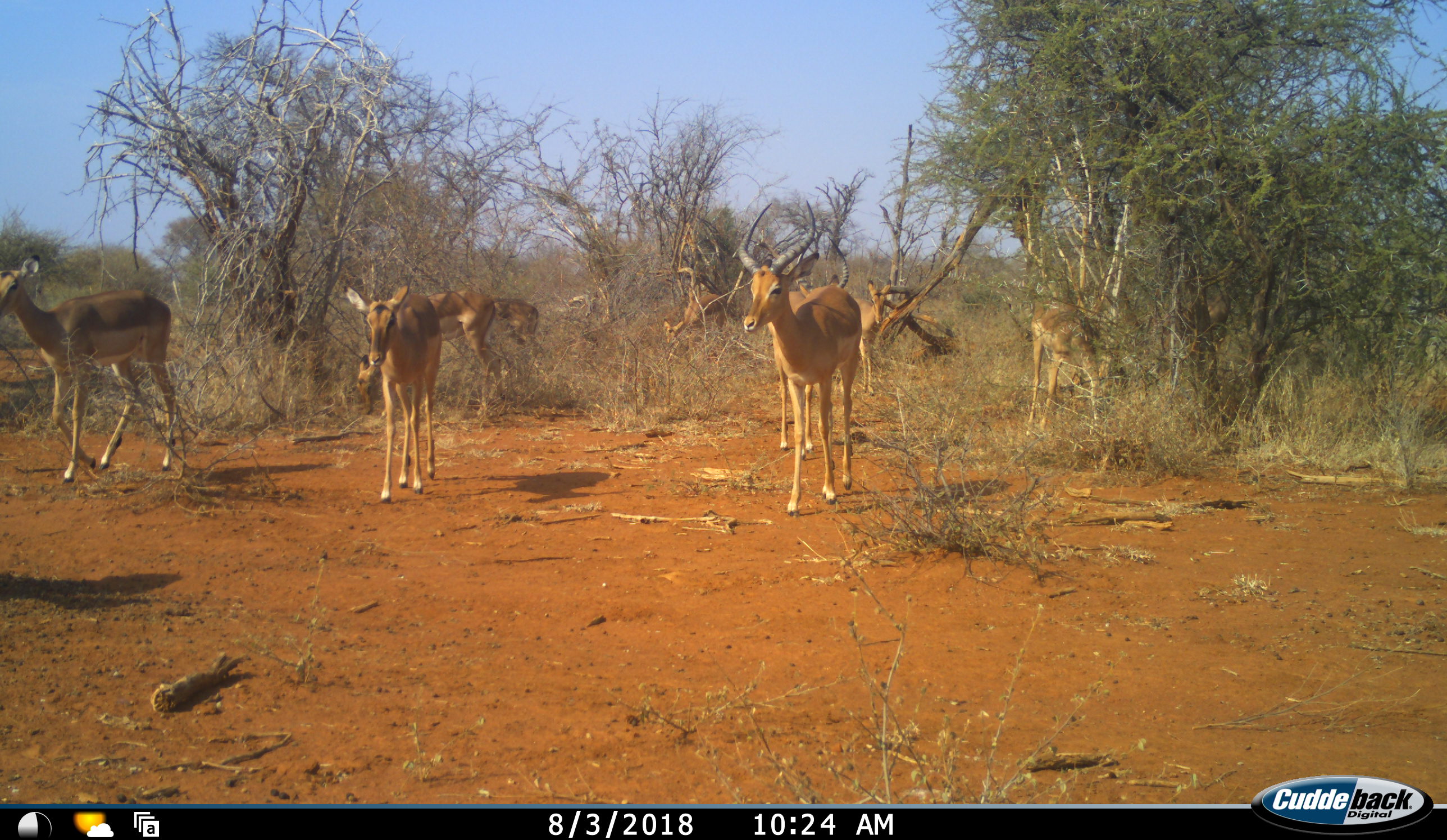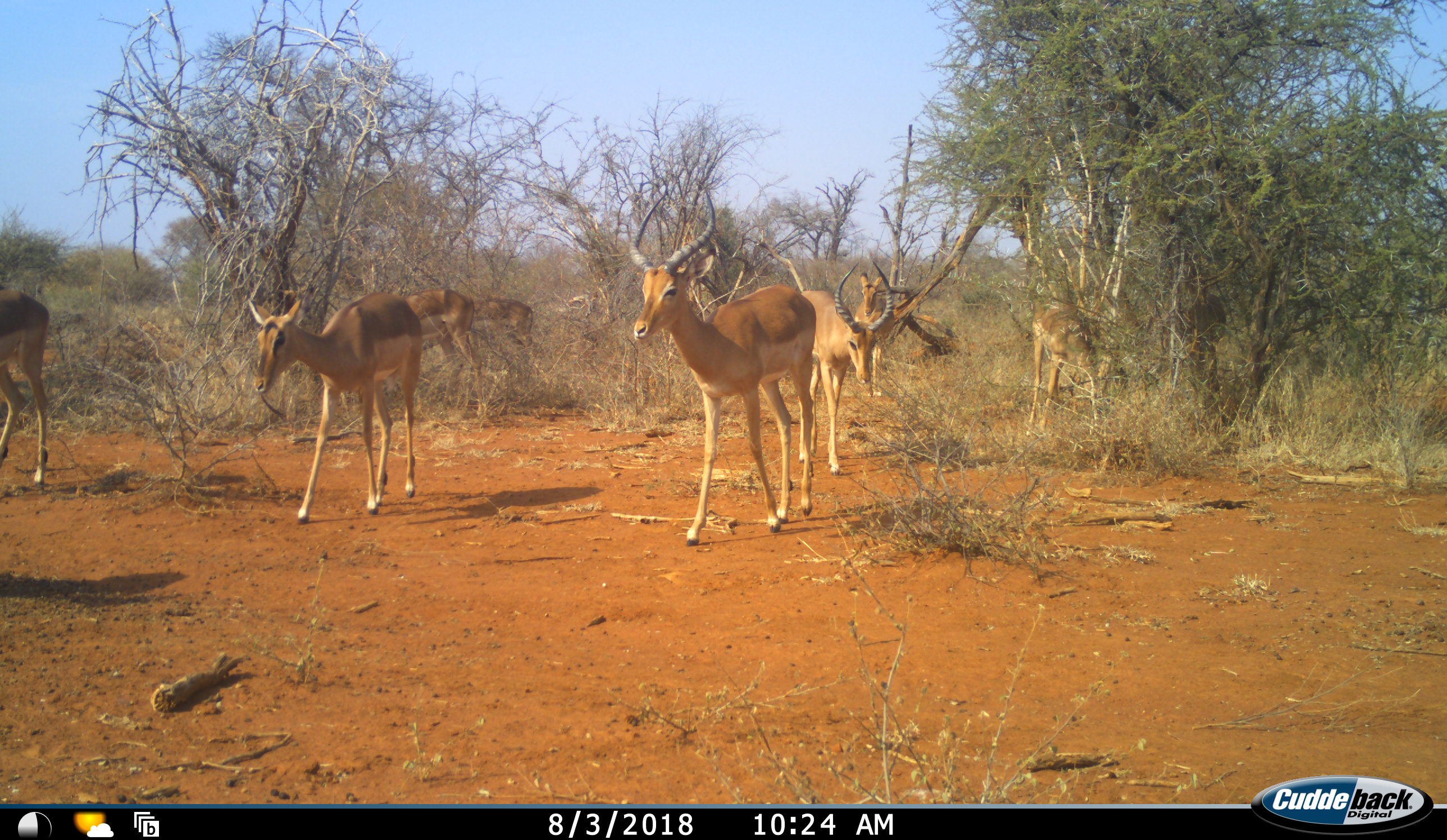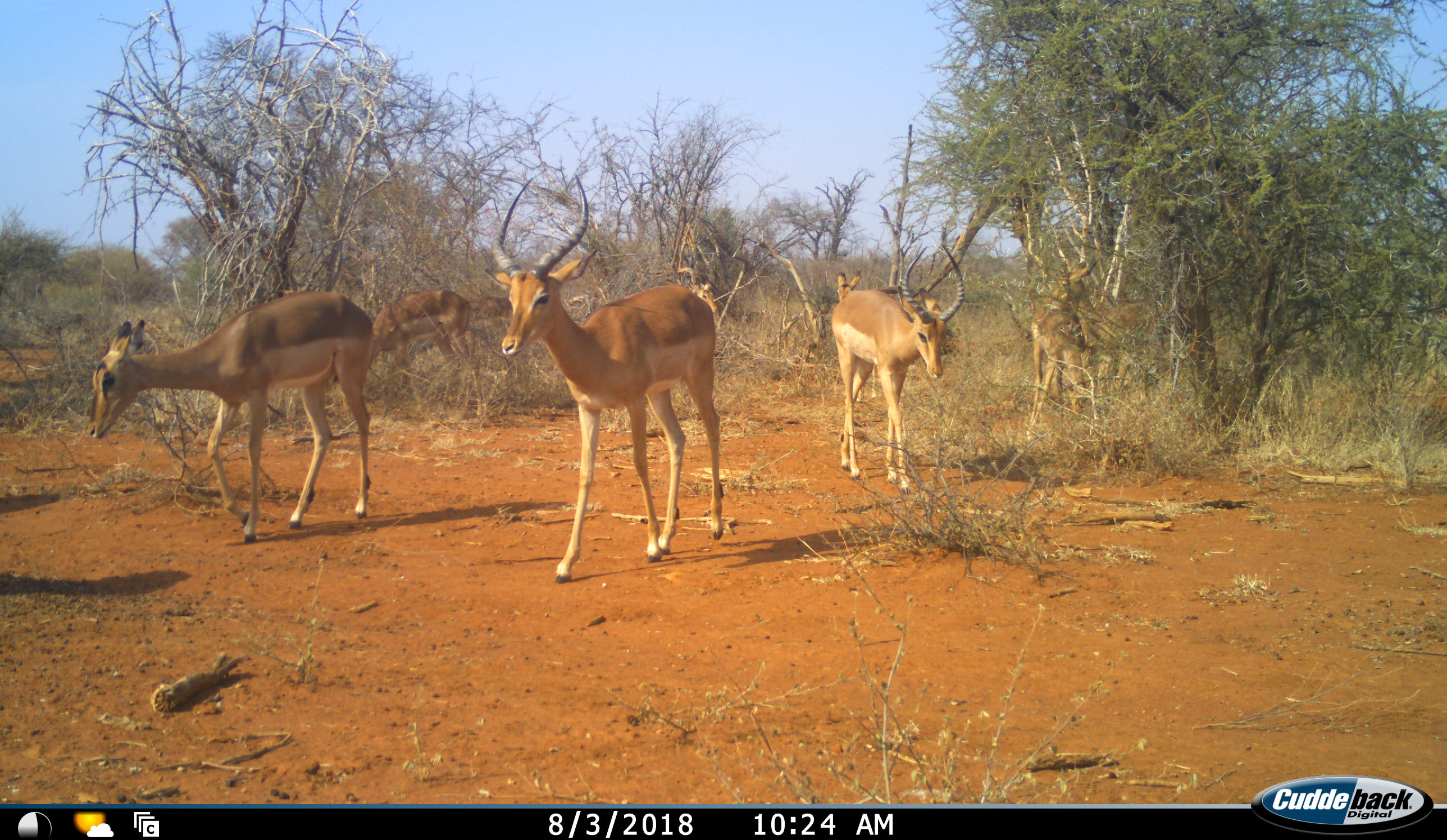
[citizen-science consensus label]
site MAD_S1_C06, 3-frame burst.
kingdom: Animalia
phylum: Chordata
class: Mammalia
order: Artiodactyla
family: Bovidae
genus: Aepyceros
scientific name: Aepyceros melampus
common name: impala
Impala (Aepyceros melampus), count 9. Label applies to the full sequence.